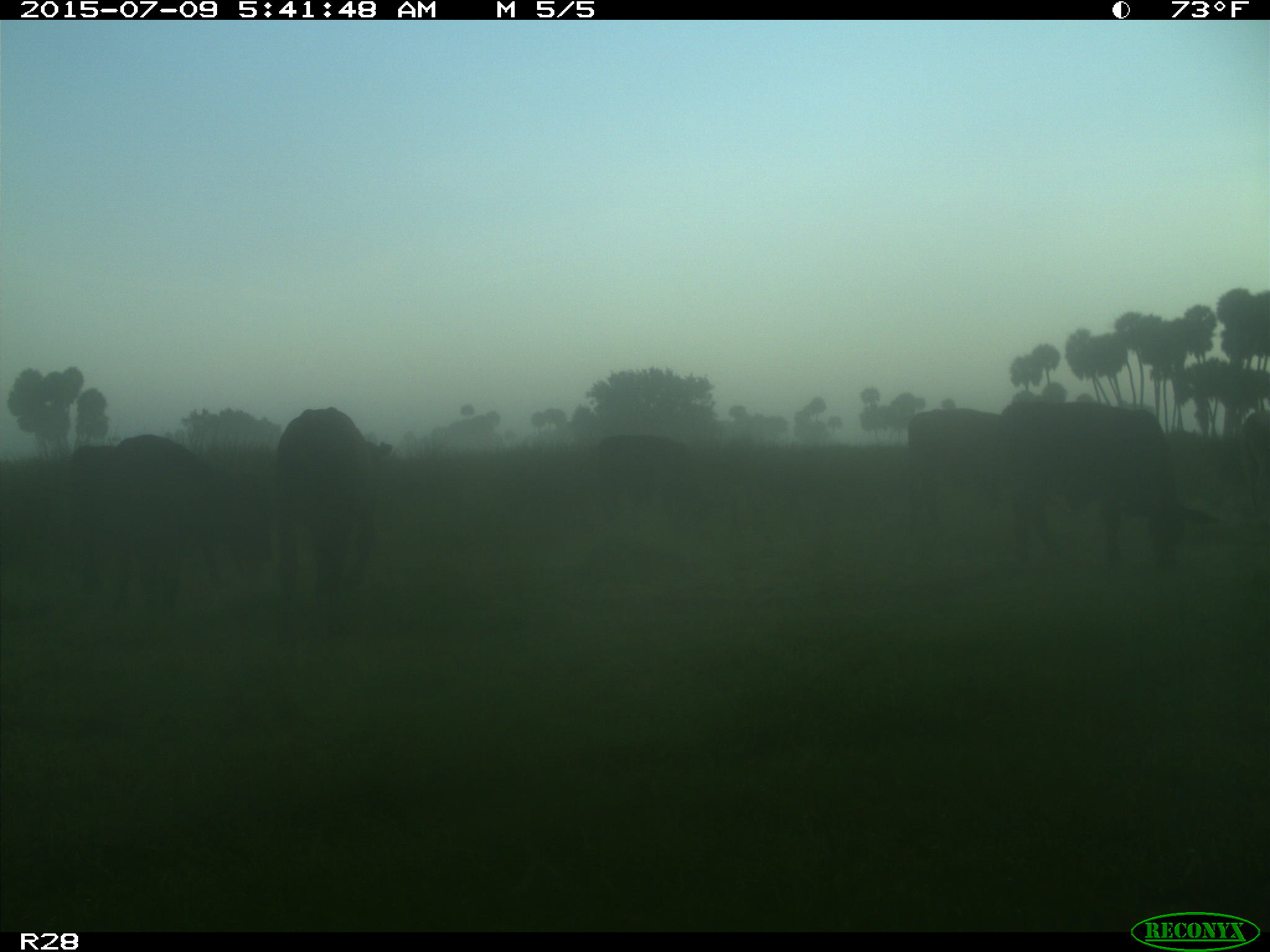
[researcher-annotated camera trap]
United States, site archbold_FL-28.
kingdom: Animalia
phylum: Chordata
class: Mammalia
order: Artiodactyla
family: Bovidae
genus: Bos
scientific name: Bos taurus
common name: domestic cow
Bos taurus (domestic cow).